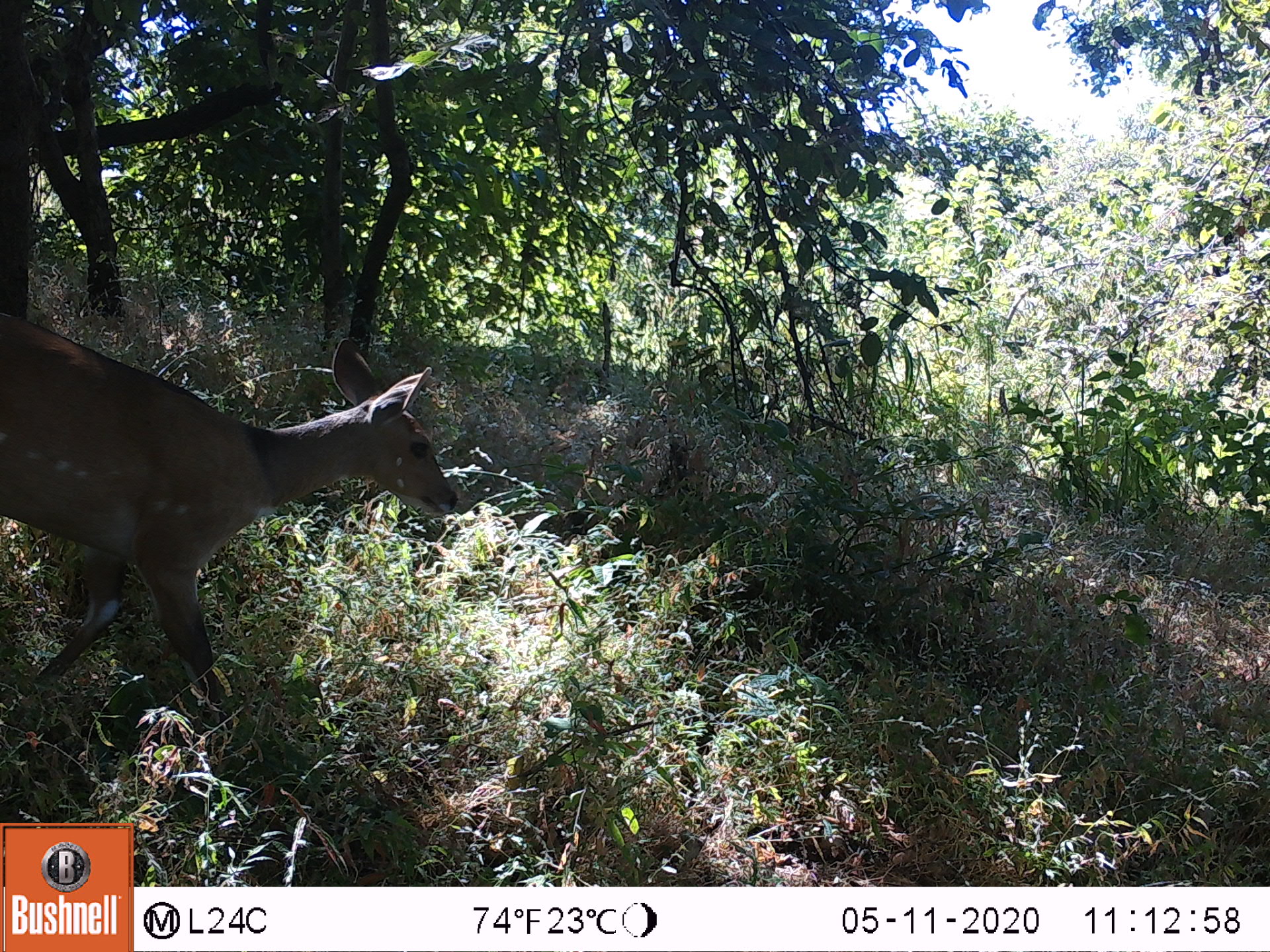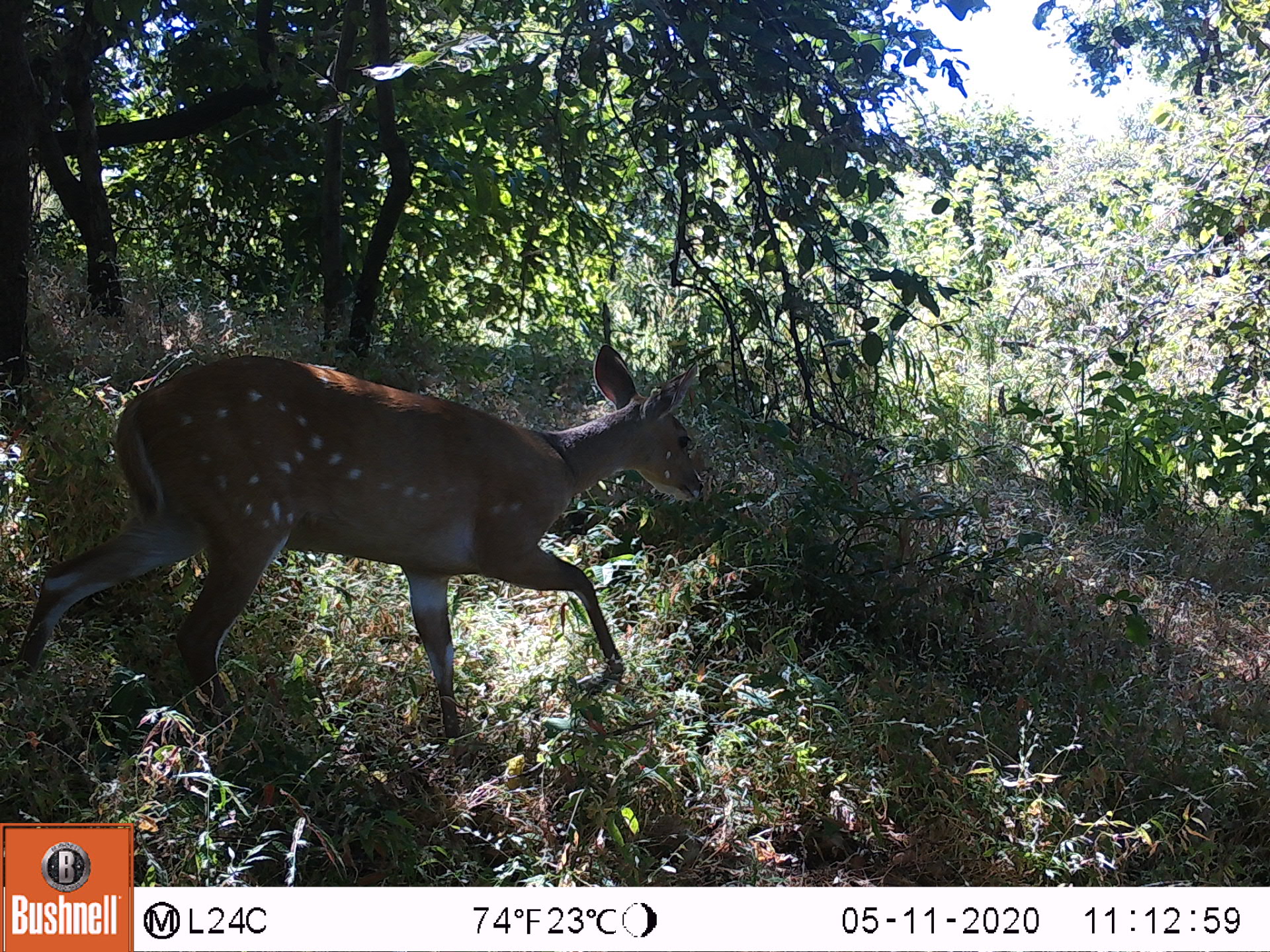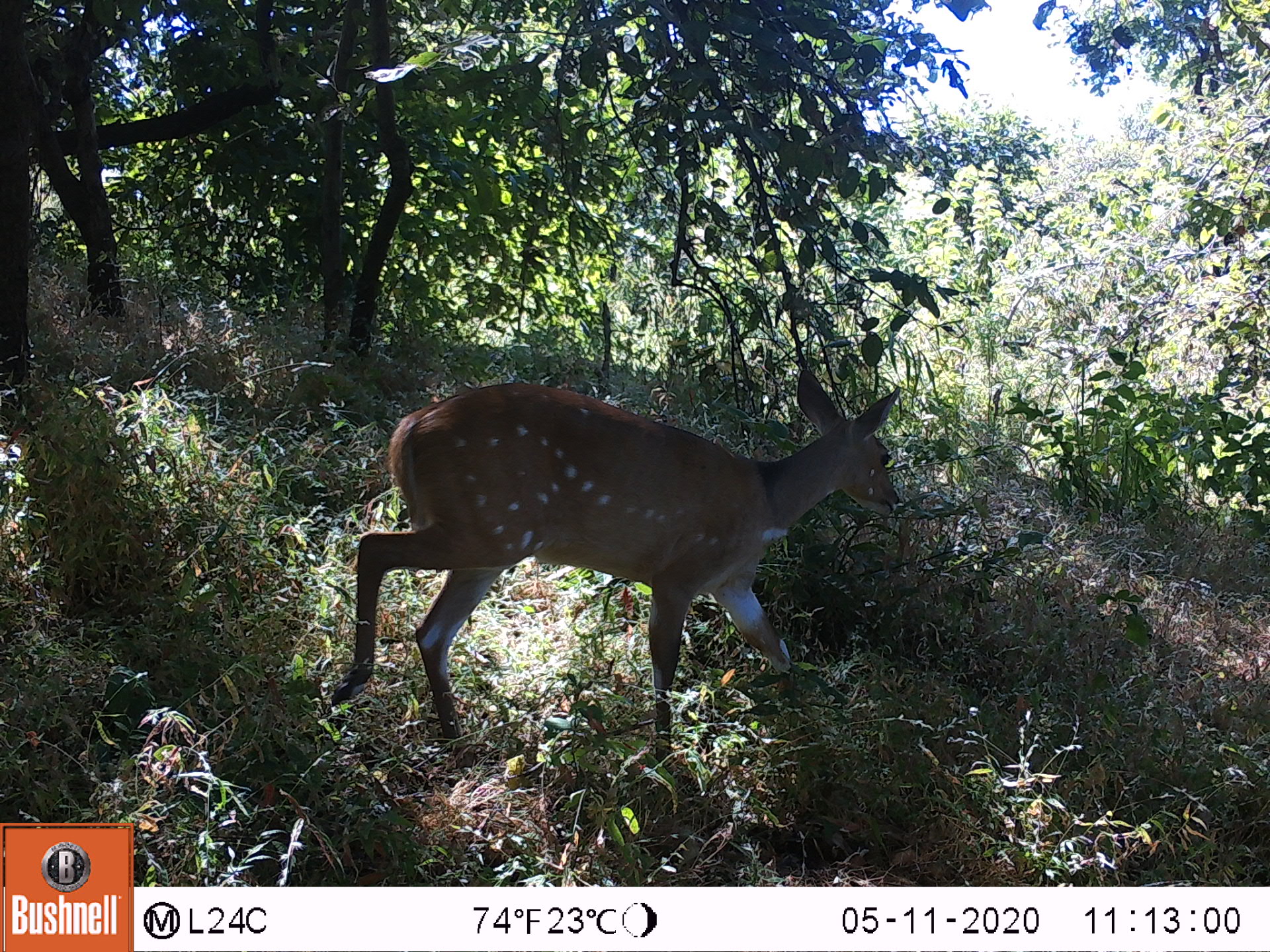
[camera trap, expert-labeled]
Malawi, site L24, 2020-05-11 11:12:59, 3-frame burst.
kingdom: Animalia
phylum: Chordata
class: Mammalia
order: Artiodactyla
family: Bovidae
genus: Tragelaphus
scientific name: Tragelaphus sylvaticus sylvaticus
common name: cape bushbuck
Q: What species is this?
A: Cape bushbuck (Tragelaphus sylvaticus sylvaticus).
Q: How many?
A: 1.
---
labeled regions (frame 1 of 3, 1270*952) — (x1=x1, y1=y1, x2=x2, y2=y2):
cape bushbuck: (x1=0, y1=309, x2=461, y2=741)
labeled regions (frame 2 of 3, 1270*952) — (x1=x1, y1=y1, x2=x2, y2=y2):
cape bushbuck: (x1=8, y1=342, x2=710, y2=750)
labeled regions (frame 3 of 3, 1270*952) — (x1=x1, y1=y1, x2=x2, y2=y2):
cape bushbuck: (x1=322, y1=366, x2=908, y2=787)